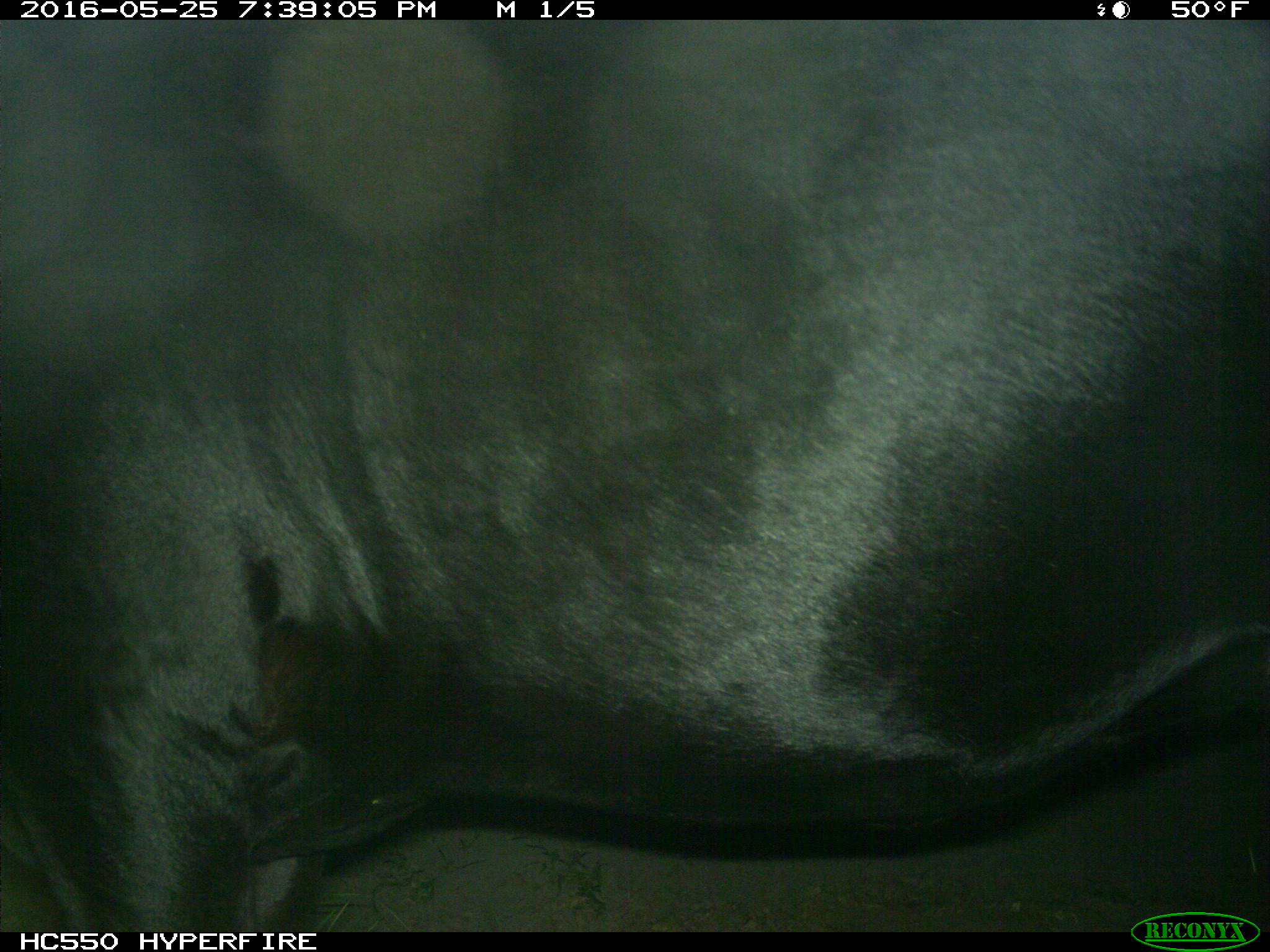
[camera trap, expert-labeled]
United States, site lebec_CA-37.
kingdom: Animalia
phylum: Chordata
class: Mammalia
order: Artiodactyla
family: Bovidae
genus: Bos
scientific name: Bos taurus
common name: domestic cow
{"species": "Bos taurus (domestic cow)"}